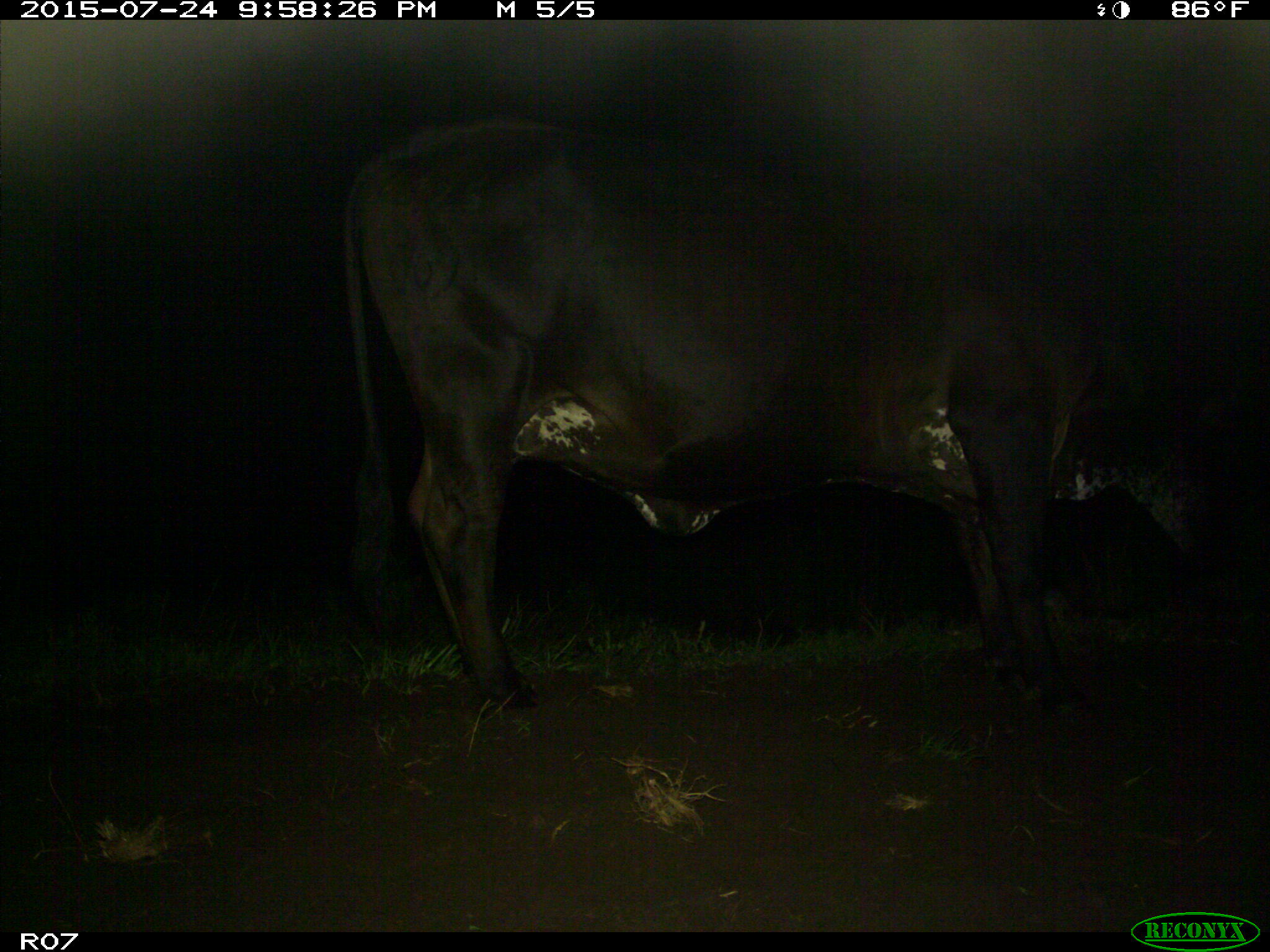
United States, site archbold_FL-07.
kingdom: Animalia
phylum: Chordata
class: Mammalia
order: Artiodactyla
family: Bovidae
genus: Bos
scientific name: Bos taurus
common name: domestic cow